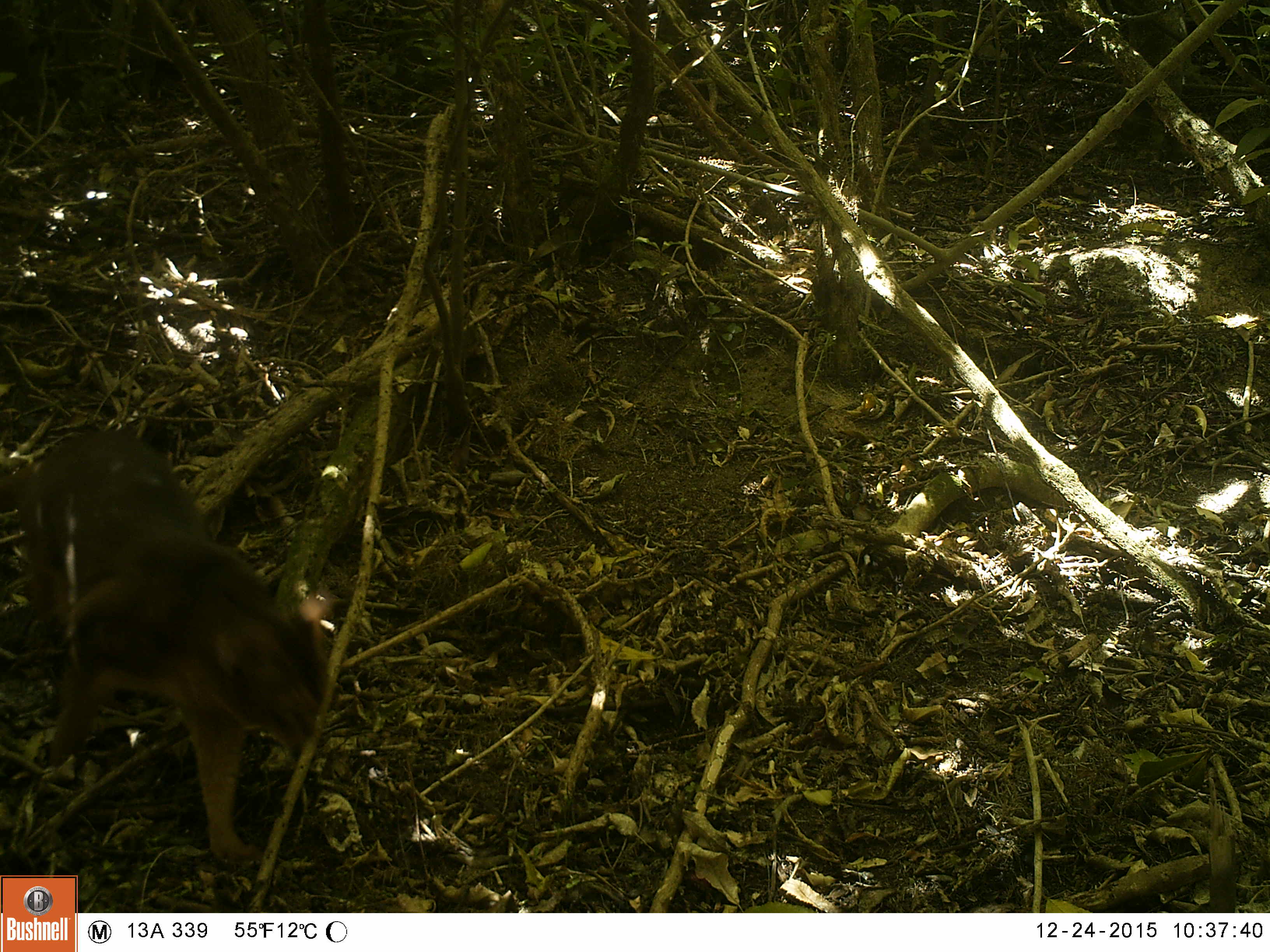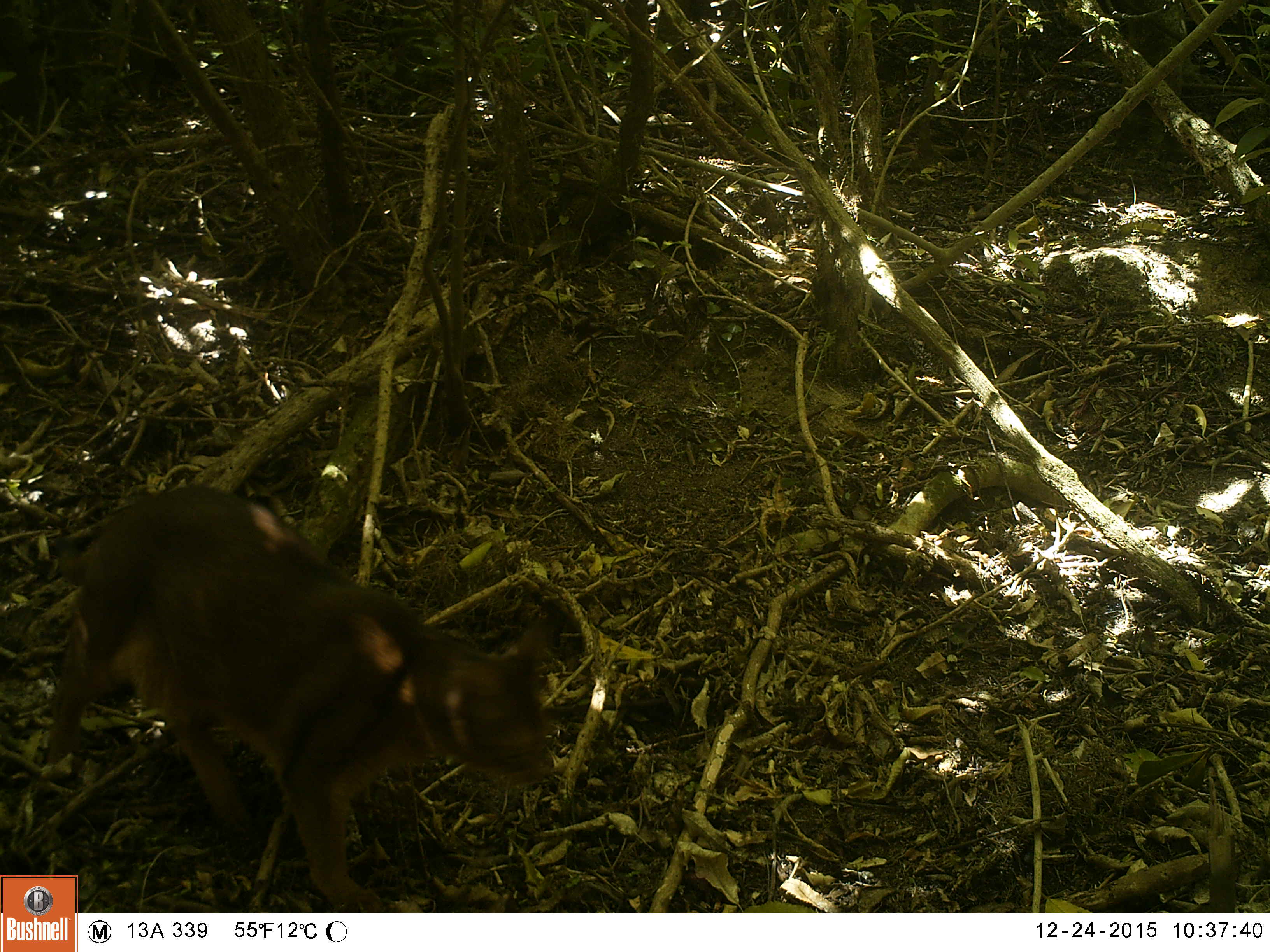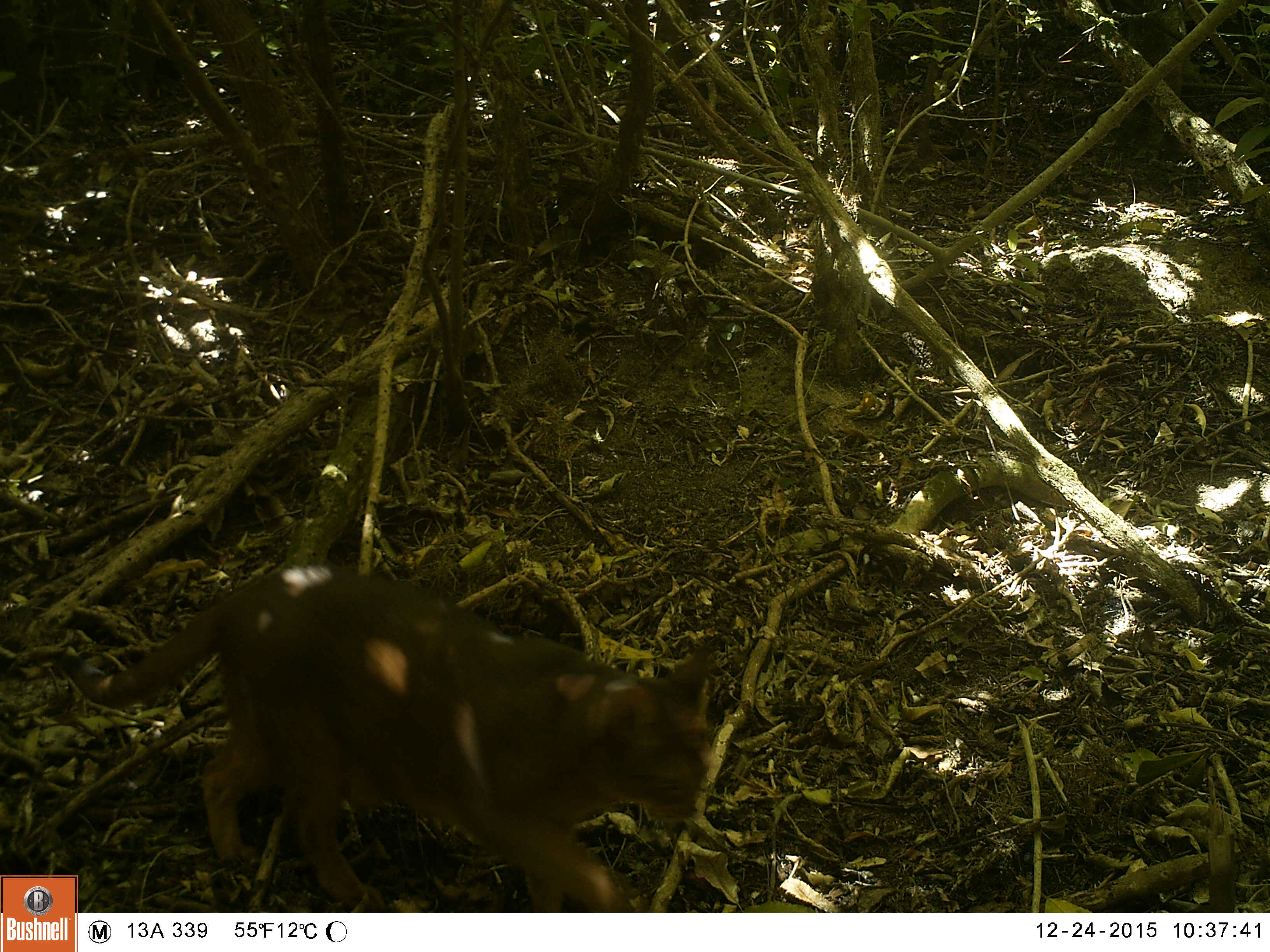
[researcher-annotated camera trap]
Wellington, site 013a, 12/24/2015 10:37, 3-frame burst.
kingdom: Animalia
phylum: Chordata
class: Mammalia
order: Carnivora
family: Felidae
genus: Felis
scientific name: Felis catus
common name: cat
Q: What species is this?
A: Cat (Felis catus).